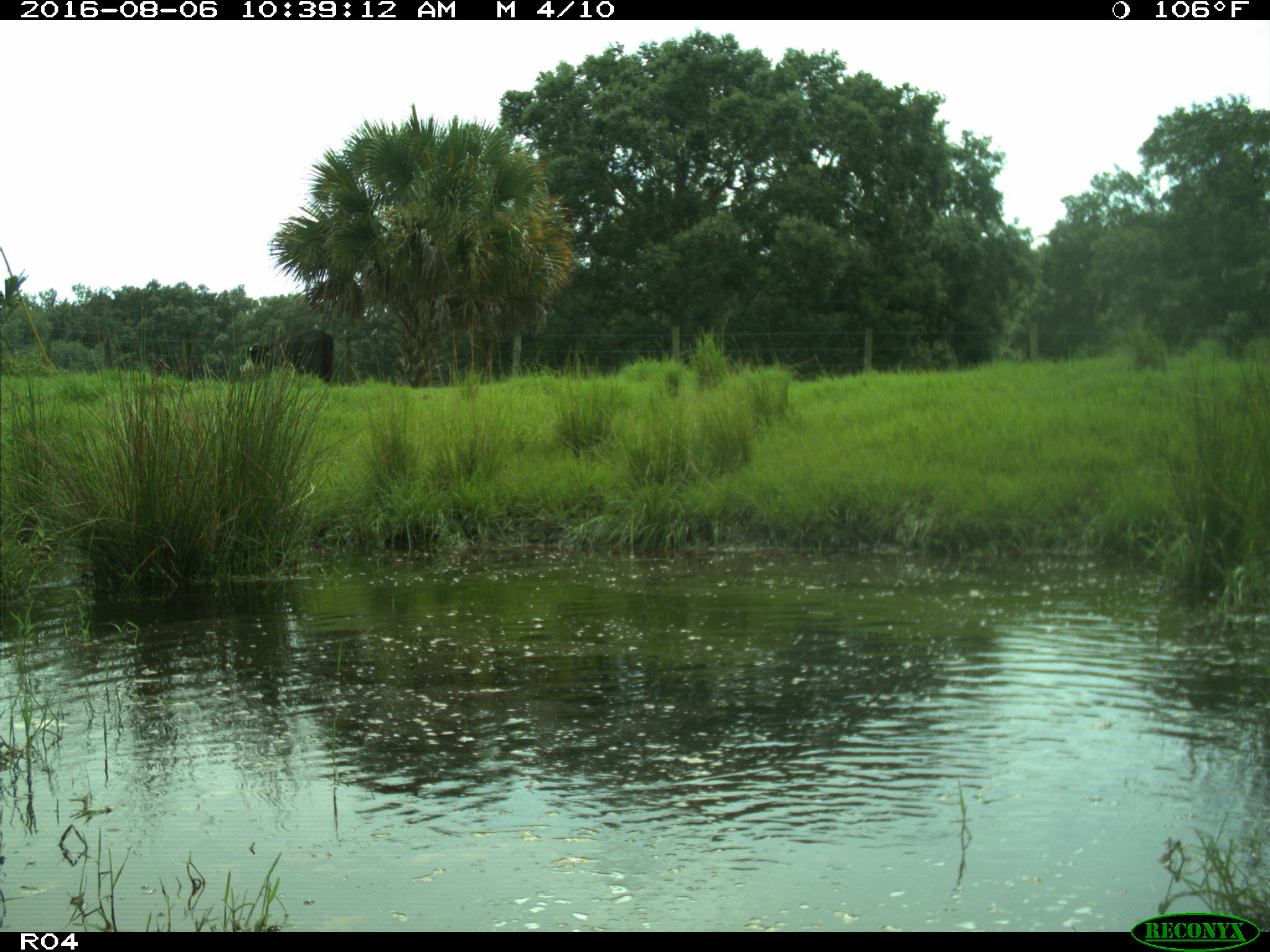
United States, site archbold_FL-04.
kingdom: Animalia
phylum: Chordata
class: Mammalia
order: Artiodactyla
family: Bovidae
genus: Bos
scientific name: Bos taurus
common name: domestic cow